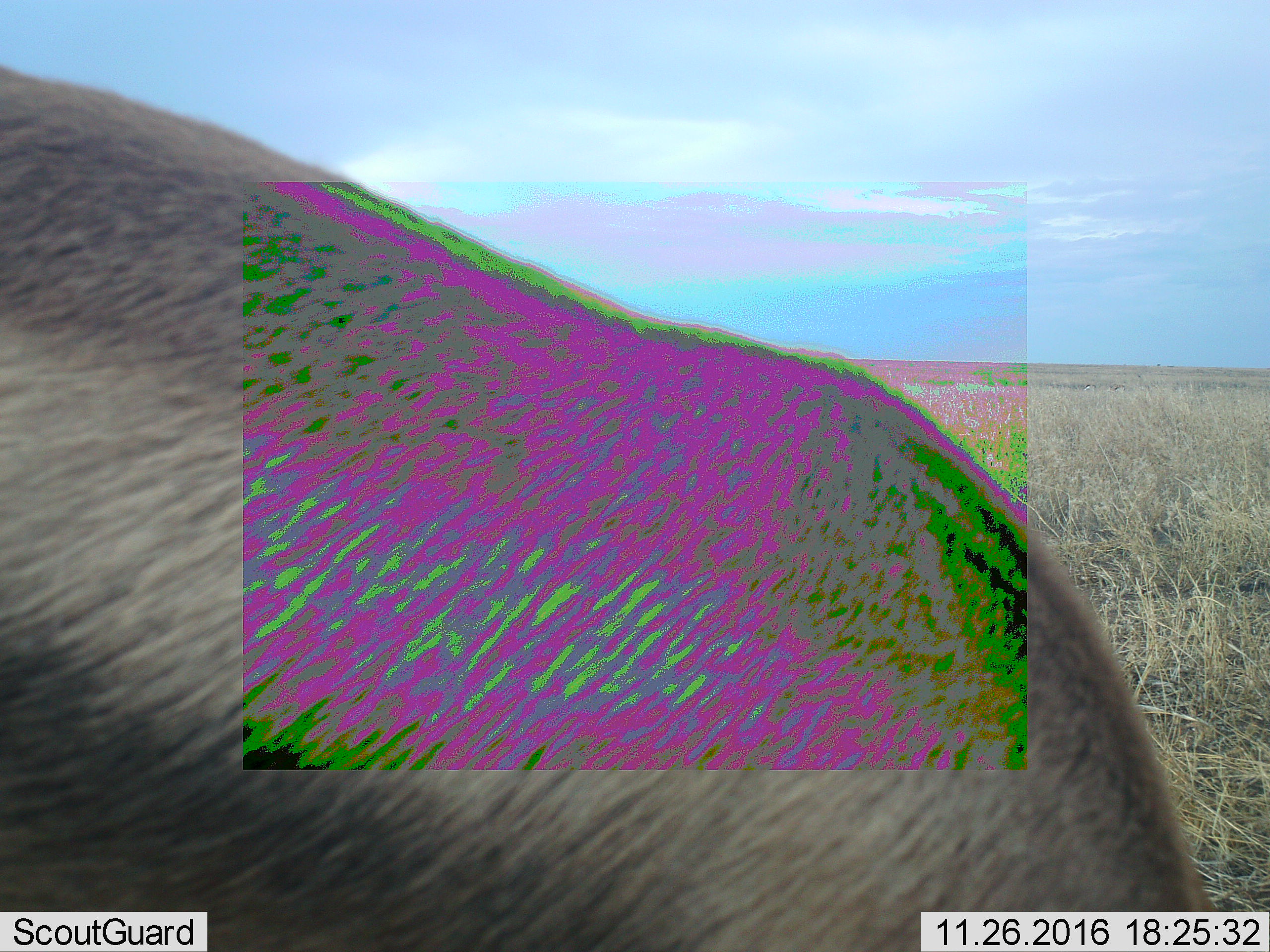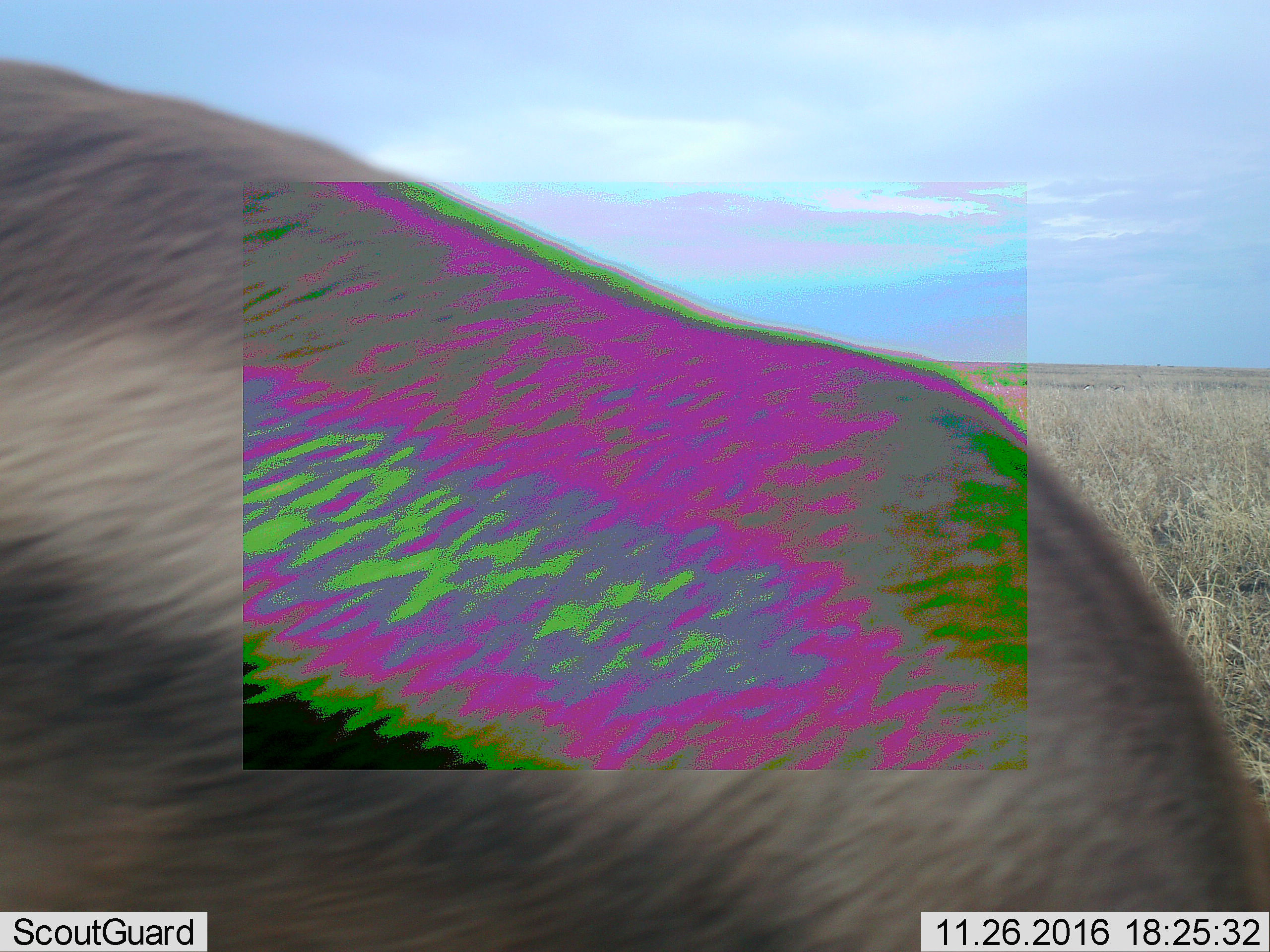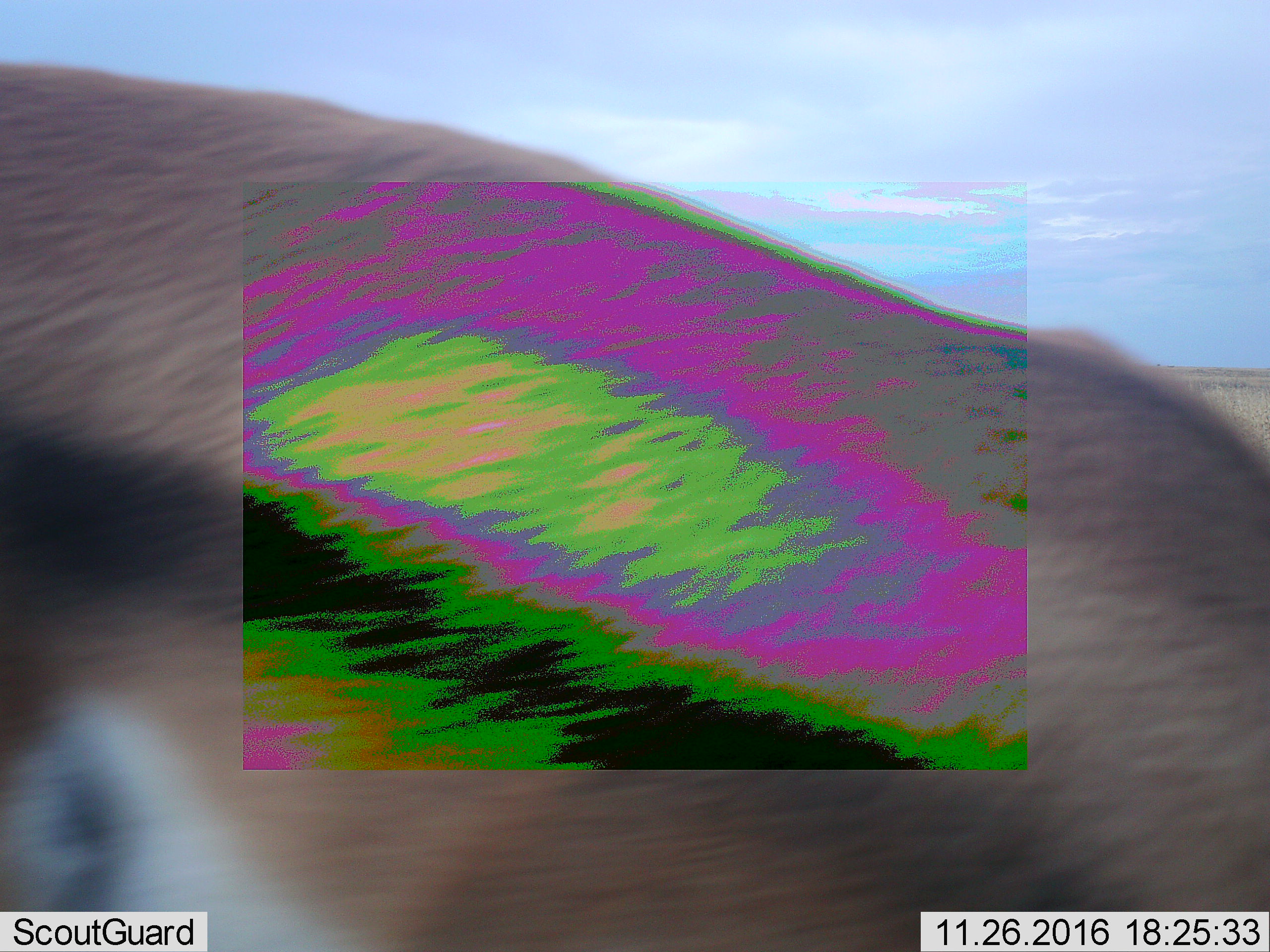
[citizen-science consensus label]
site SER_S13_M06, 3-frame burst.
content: unidentified animal